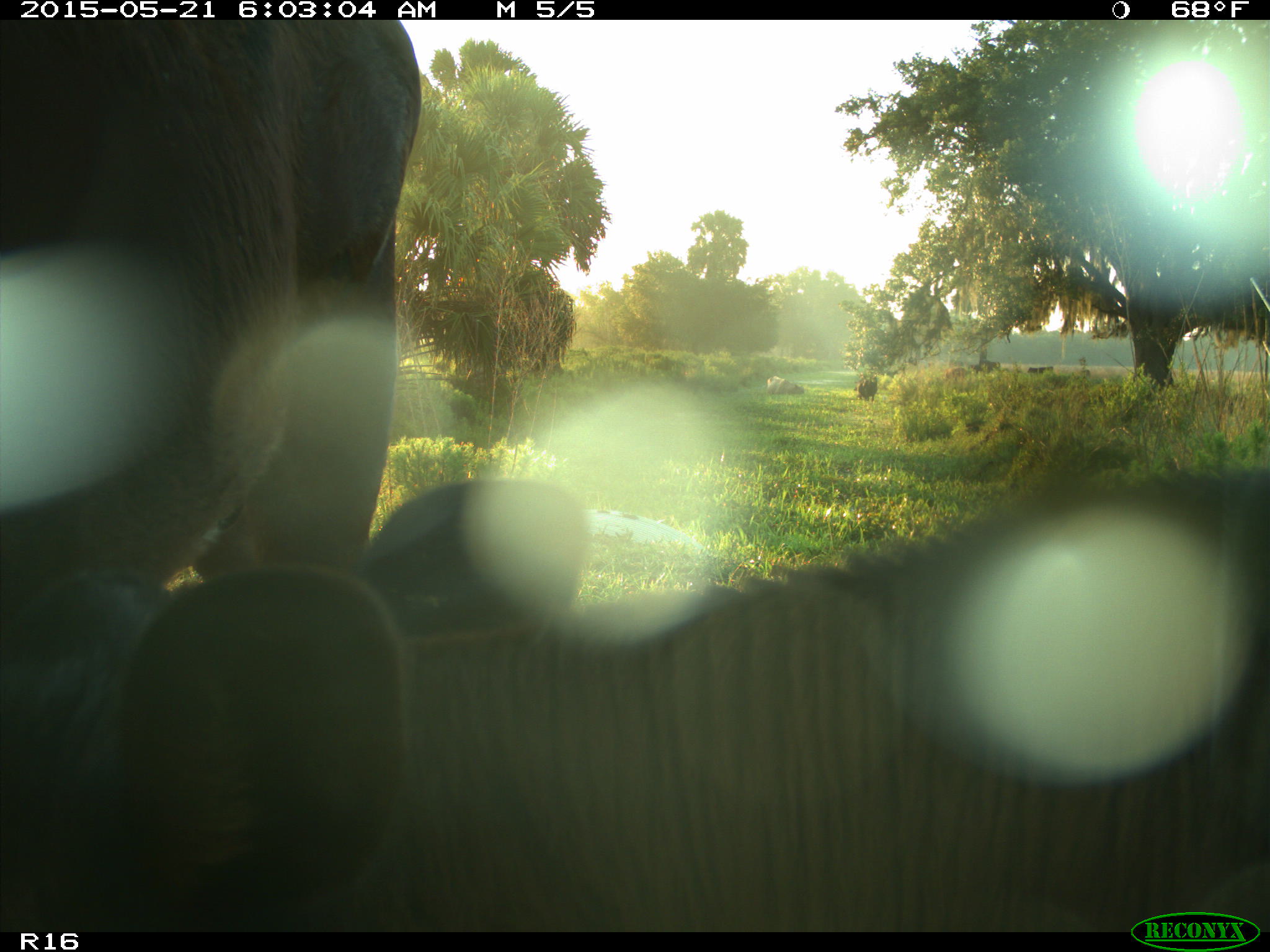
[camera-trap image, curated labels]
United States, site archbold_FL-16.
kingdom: Animalia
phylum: Chordata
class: Mammalia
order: Artiodactyla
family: Bovidae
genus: Bos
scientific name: Bos taurus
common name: domestic cow